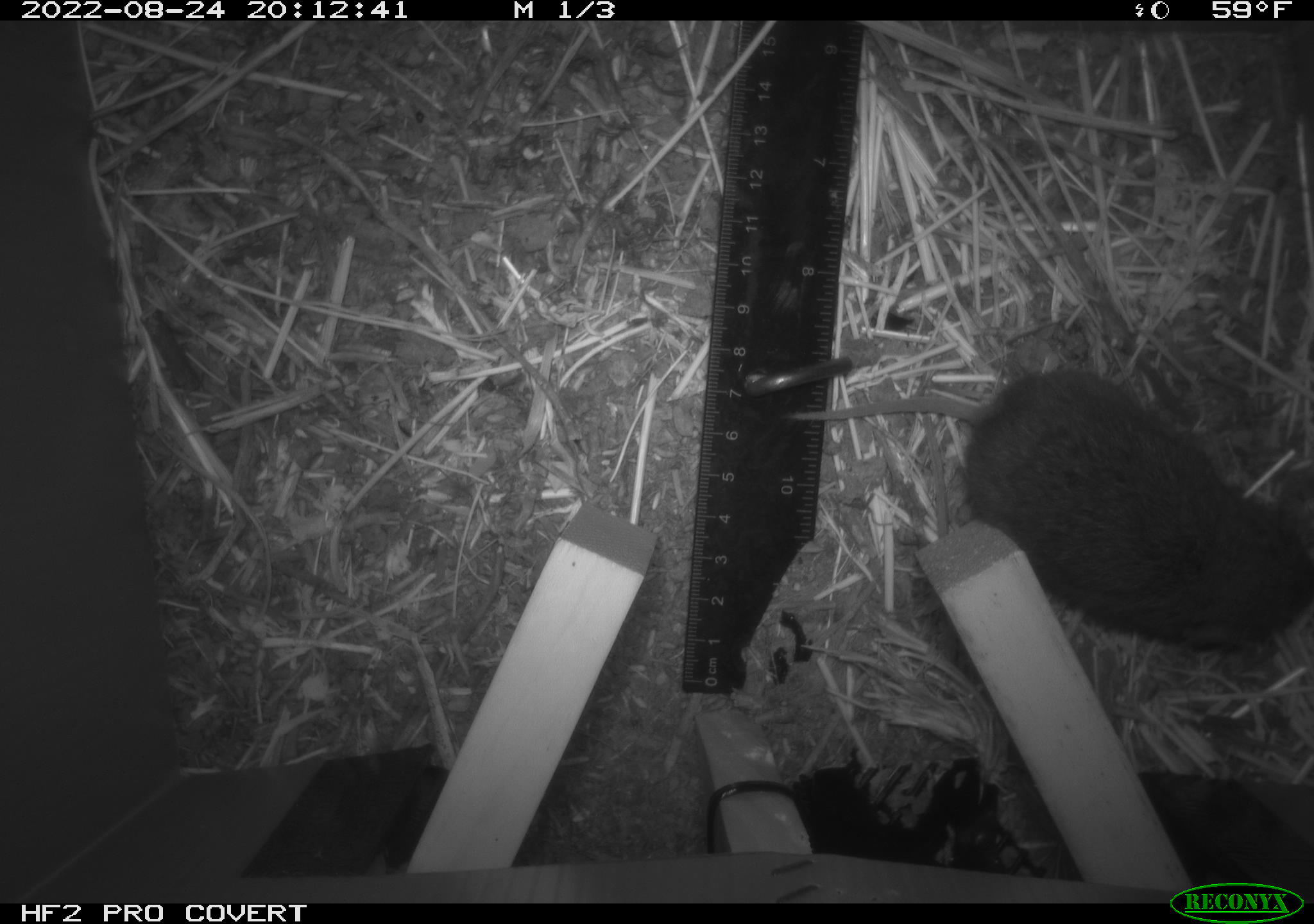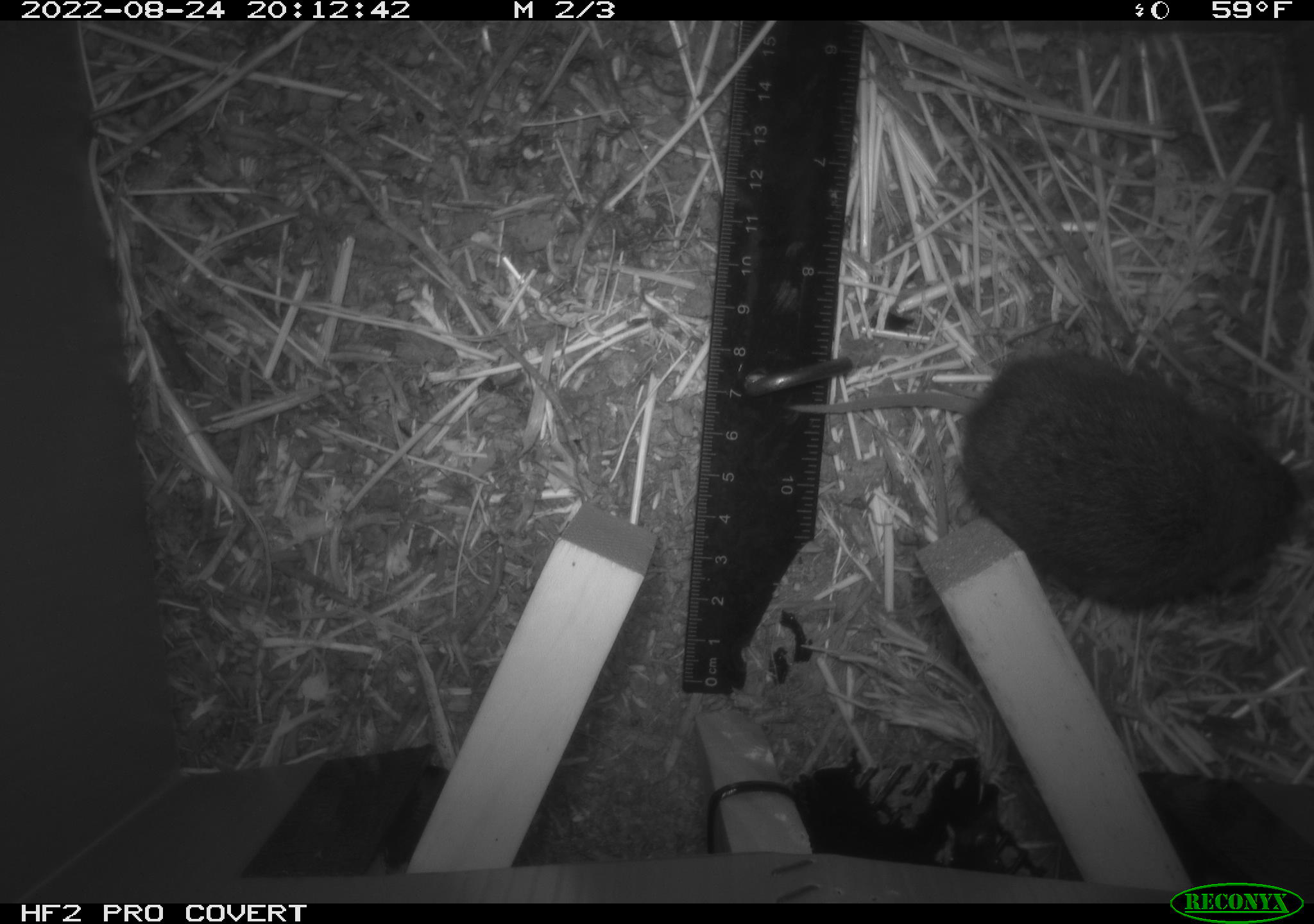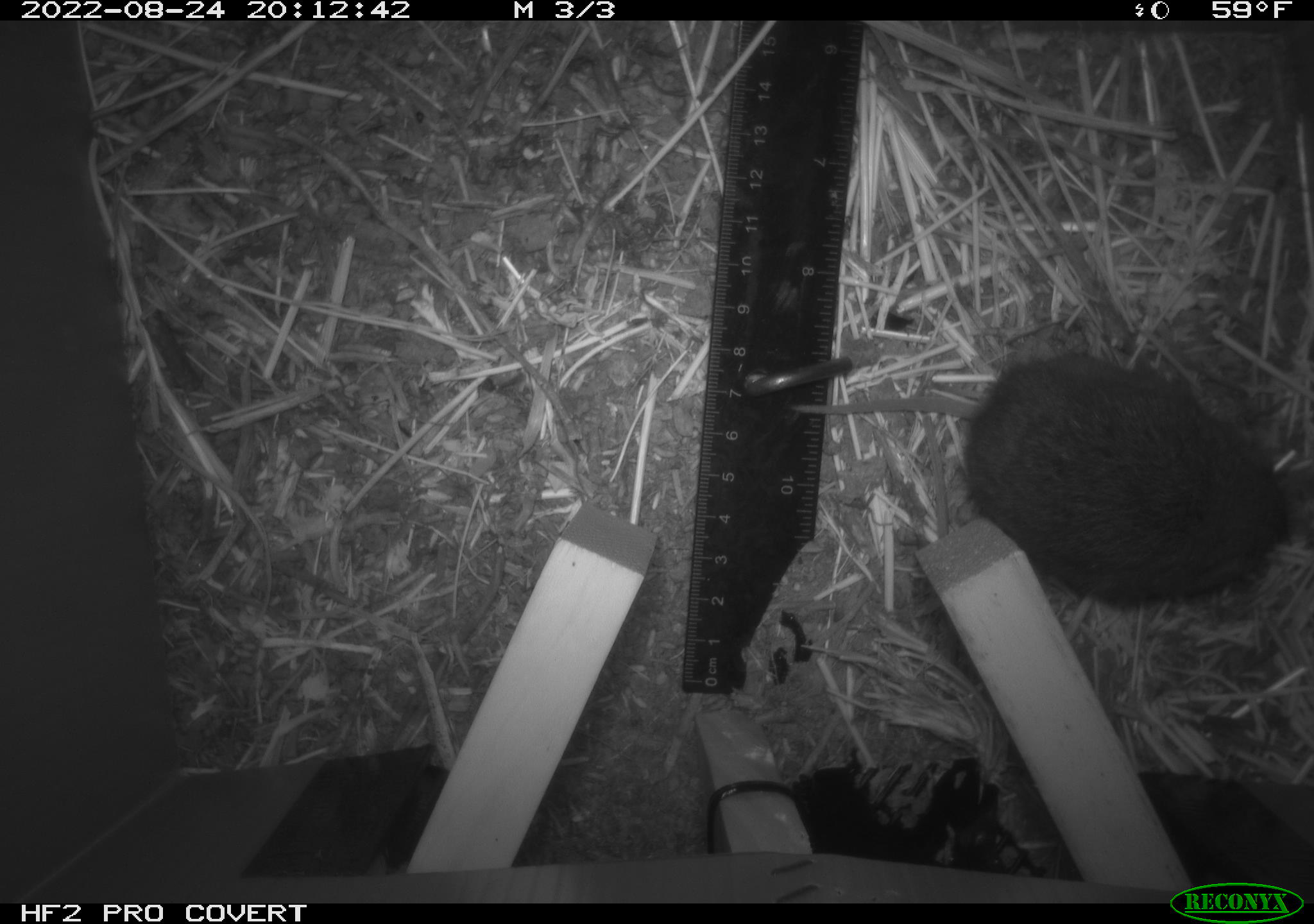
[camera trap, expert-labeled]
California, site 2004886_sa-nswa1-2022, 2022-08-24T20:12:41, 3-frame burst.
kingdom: Animalia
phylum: Chordata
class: Mammalia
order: Rodentia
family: Cricetidae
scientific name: Cricetidae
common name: hamsters, voles, lemmings, and allies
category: cricetidae family